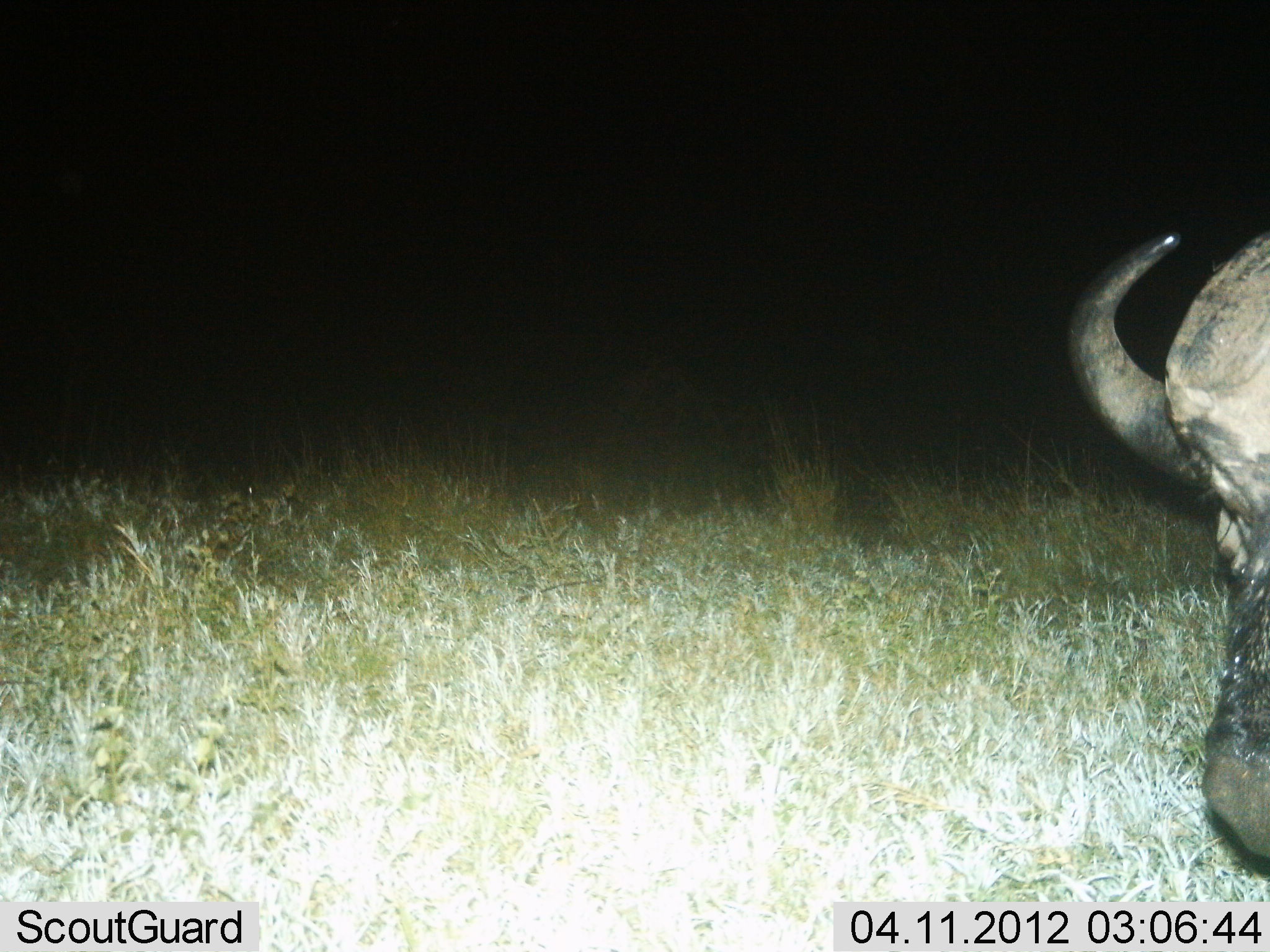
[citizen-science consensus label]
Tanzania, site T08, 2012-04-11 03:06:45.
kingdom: Animalia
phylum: Chordata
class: Mammalia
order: Artiodactyla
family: Bovidae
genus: Syncerus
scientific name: Syncerus caffer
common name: cape buffalo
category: buffalo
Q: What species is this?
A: Buffalo (cape buffalo) (Syncerus caffer).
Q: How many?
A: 1.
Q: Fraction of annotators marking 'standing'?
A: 85%.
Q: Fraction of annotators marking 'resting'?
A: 0%.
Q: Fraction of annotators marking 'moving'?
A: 0%.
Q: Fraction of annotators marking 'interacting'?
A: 0%.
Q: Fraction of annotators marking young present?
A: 0%.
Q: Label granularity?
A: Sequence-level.